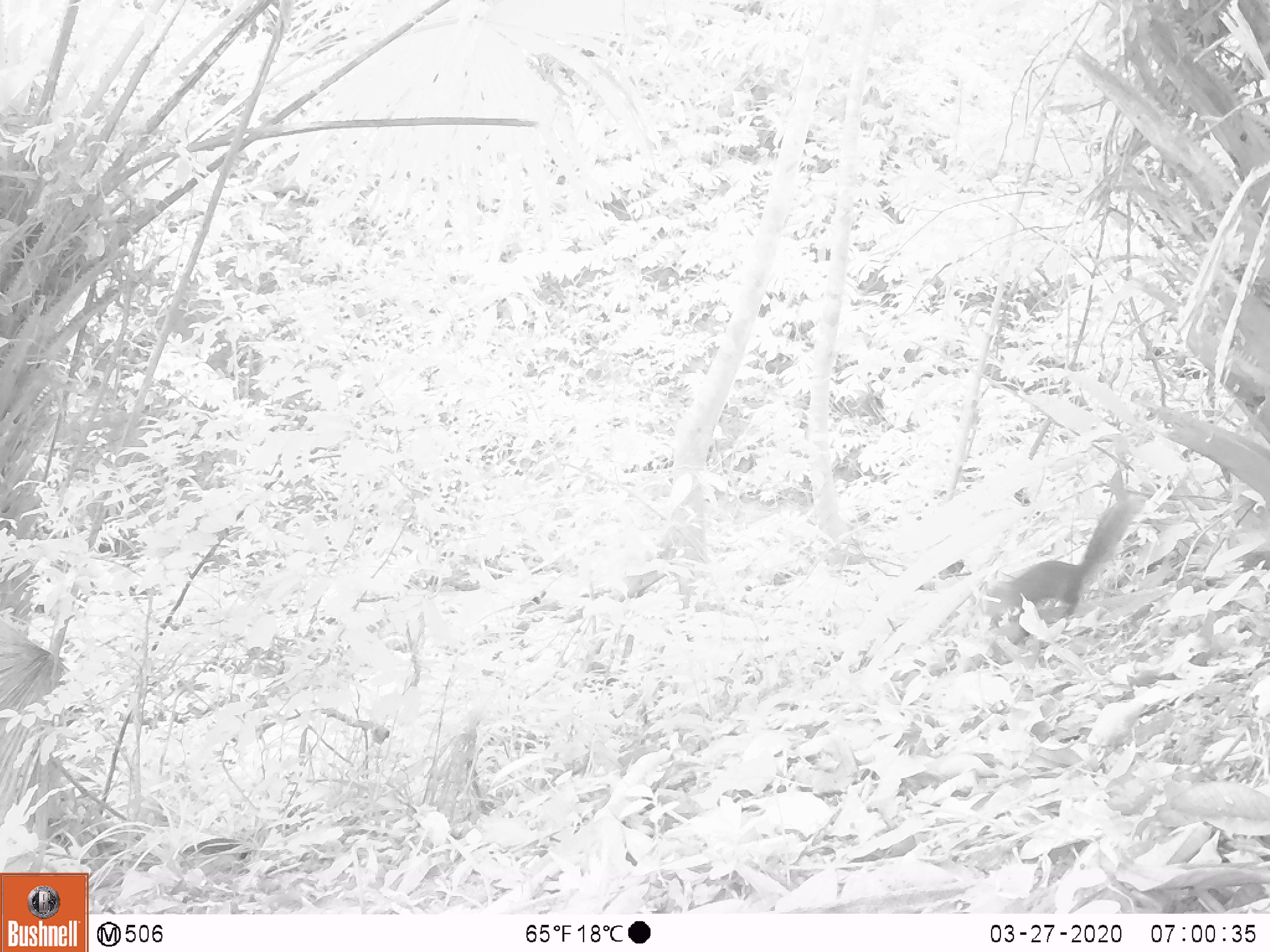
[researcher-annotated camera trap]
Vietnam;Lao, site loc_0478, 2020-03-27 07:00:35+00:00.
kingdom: Animalia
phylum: Chordata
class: Mammalia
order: Rodentia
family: Sciuridae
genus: Dremomys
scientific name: Dremomys rufigenis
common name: red-cheeked squirrel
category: red cheeked squirrel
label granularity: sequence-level